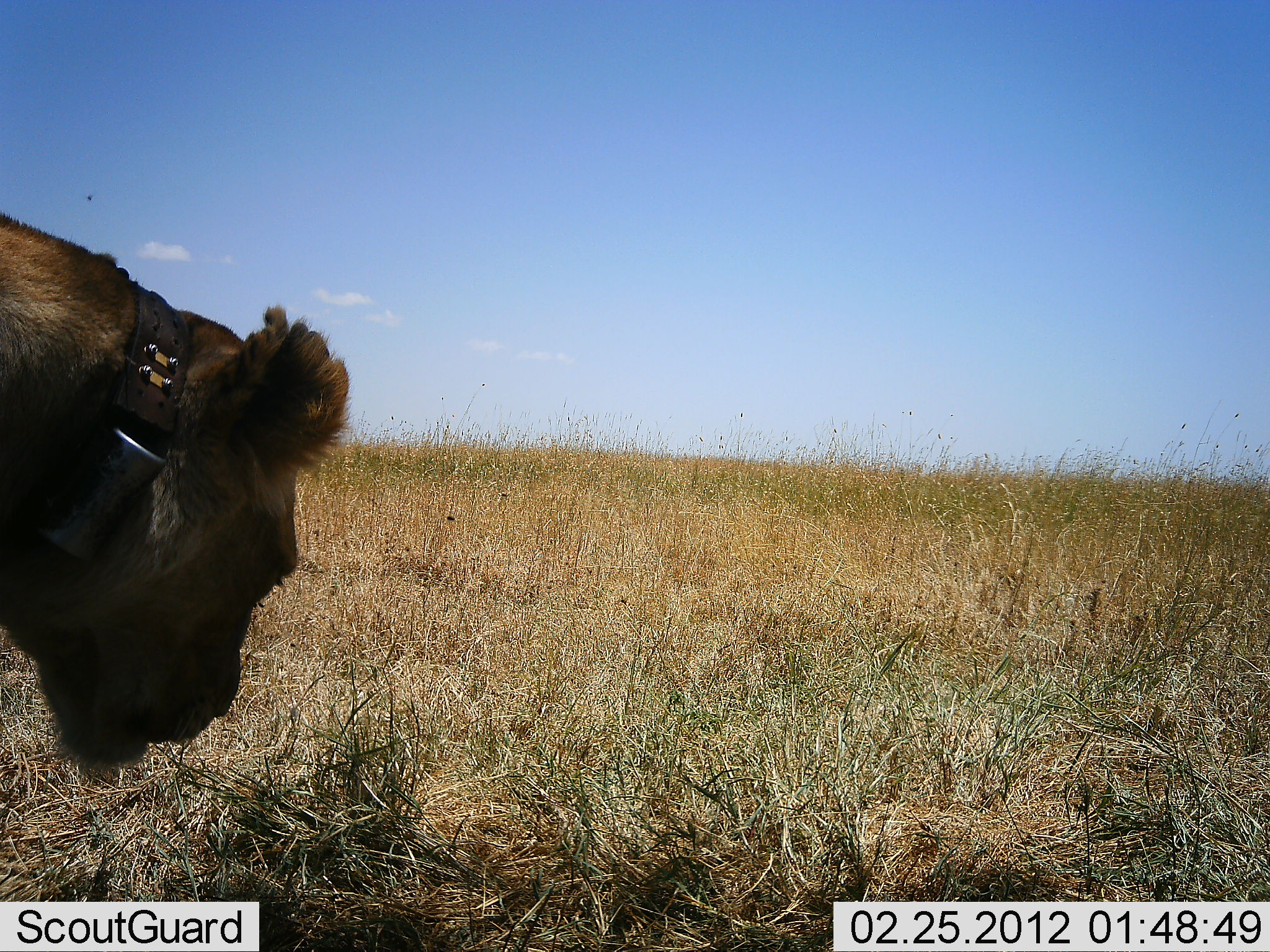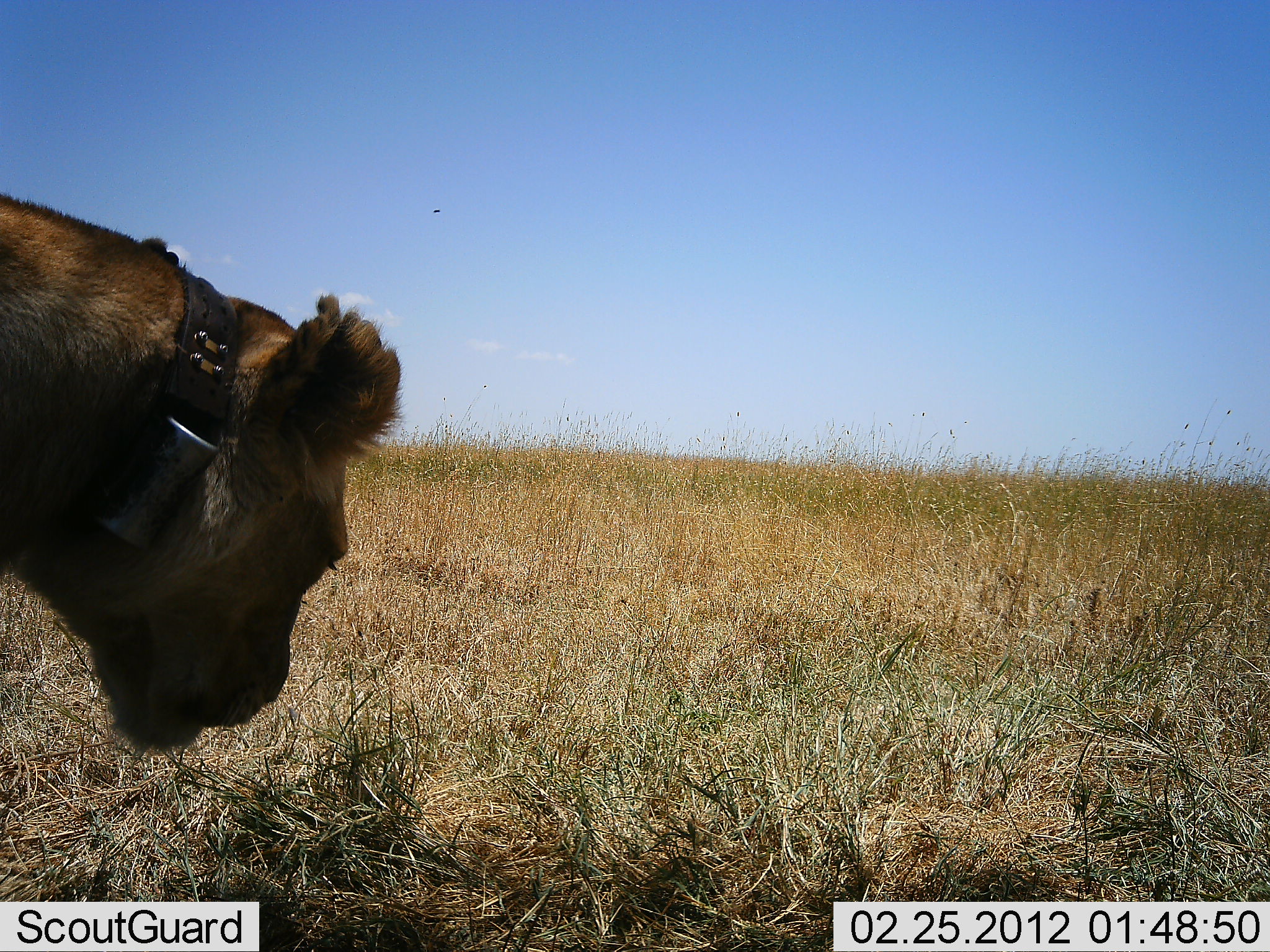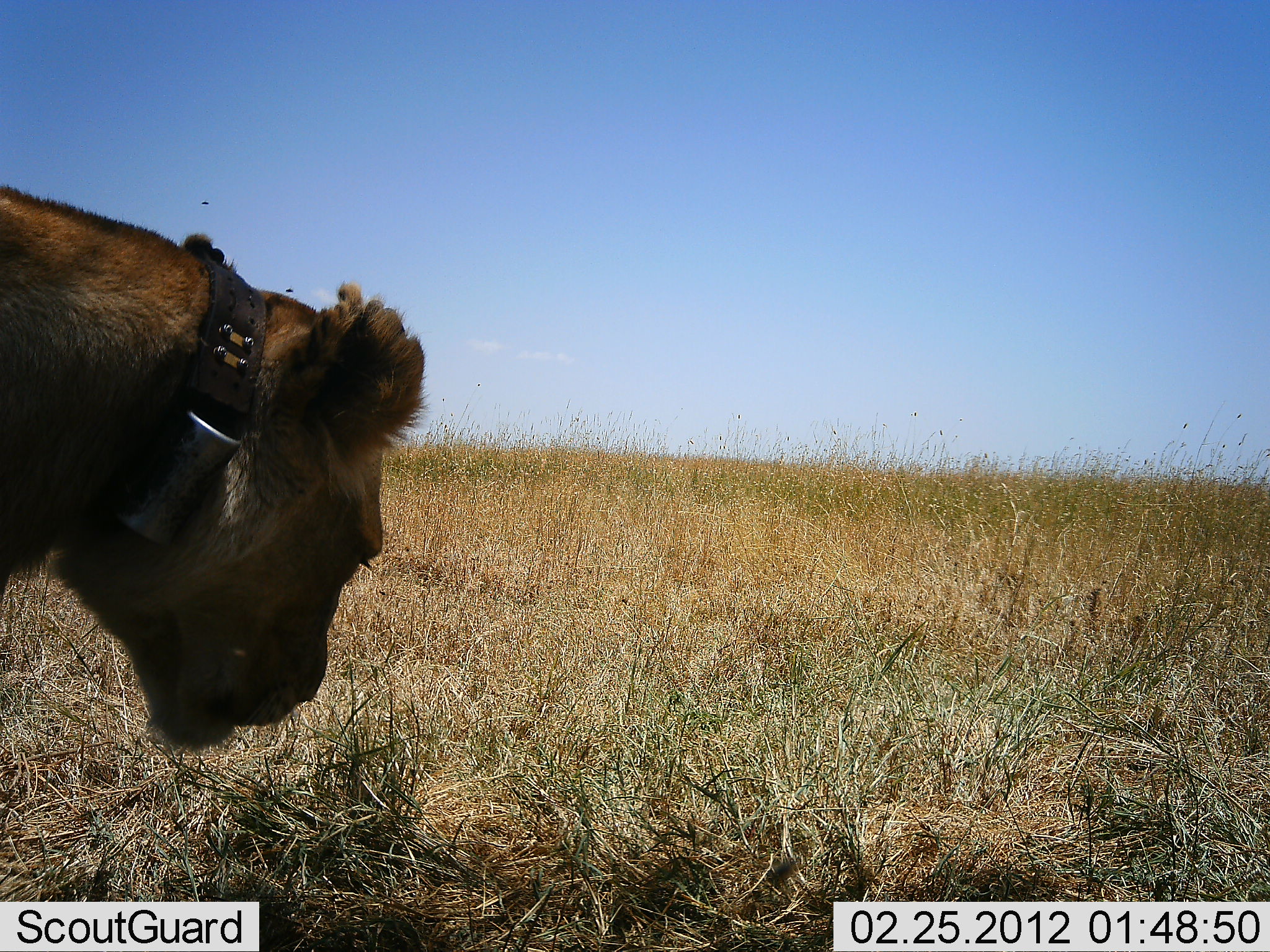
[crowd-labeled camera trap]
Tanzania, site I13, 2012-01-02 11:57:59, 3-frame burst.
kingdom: Animalia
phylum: Chordata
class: Mammalia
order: Carnivora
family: Felidae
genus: Panthera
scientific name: Panthera leo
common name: lion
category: lionfemale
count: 1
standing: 63%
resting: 0%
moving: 32%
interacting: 5%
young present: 0%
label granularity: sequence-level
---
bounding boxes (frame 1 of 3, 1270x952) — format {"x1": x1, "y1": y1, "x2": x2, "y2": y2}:
animal: {"x1": 0, "y1": 211, "x2": 347, "y2": 775}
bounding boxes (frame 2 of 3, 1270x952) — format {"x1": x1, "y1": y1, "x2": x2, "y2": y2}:
animal: {"x1": 0, "y1": 195, "x2": 402, "y2": 757}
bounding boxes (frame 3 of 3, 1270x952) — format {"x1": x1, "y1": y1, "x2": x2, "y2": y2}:
animal: {"x1": 0, "y1": 186, "x2": 424, "y2": 757}